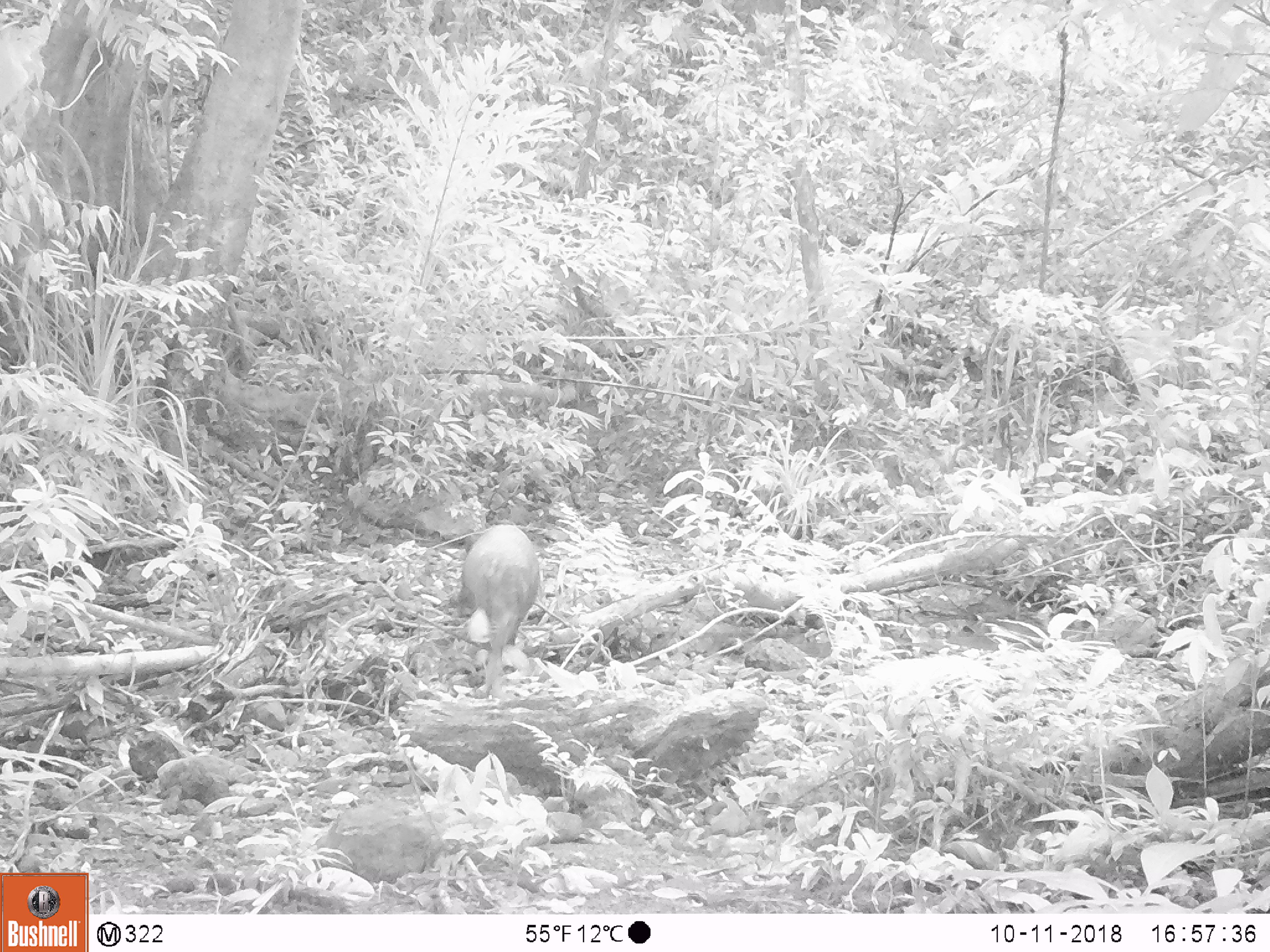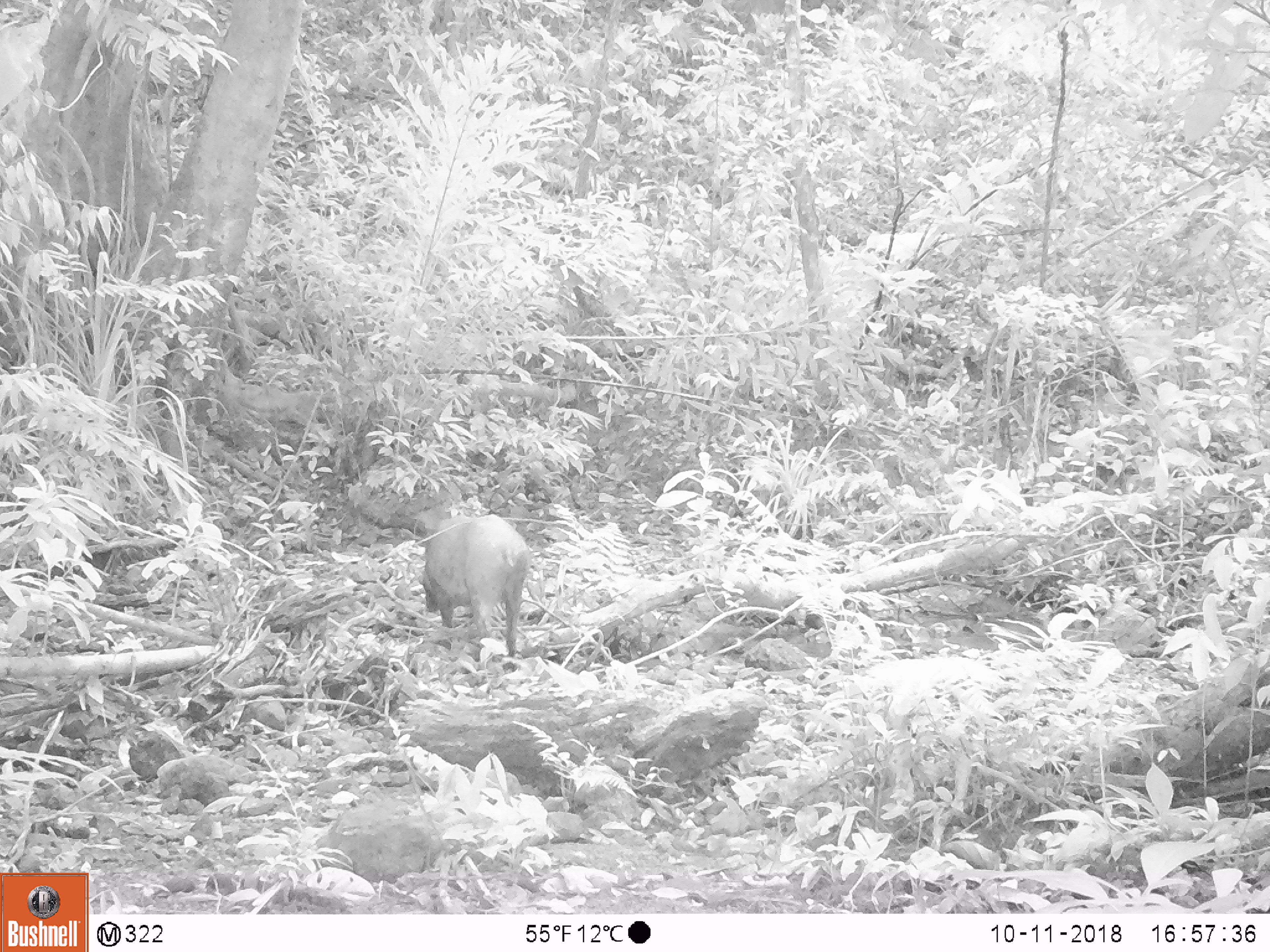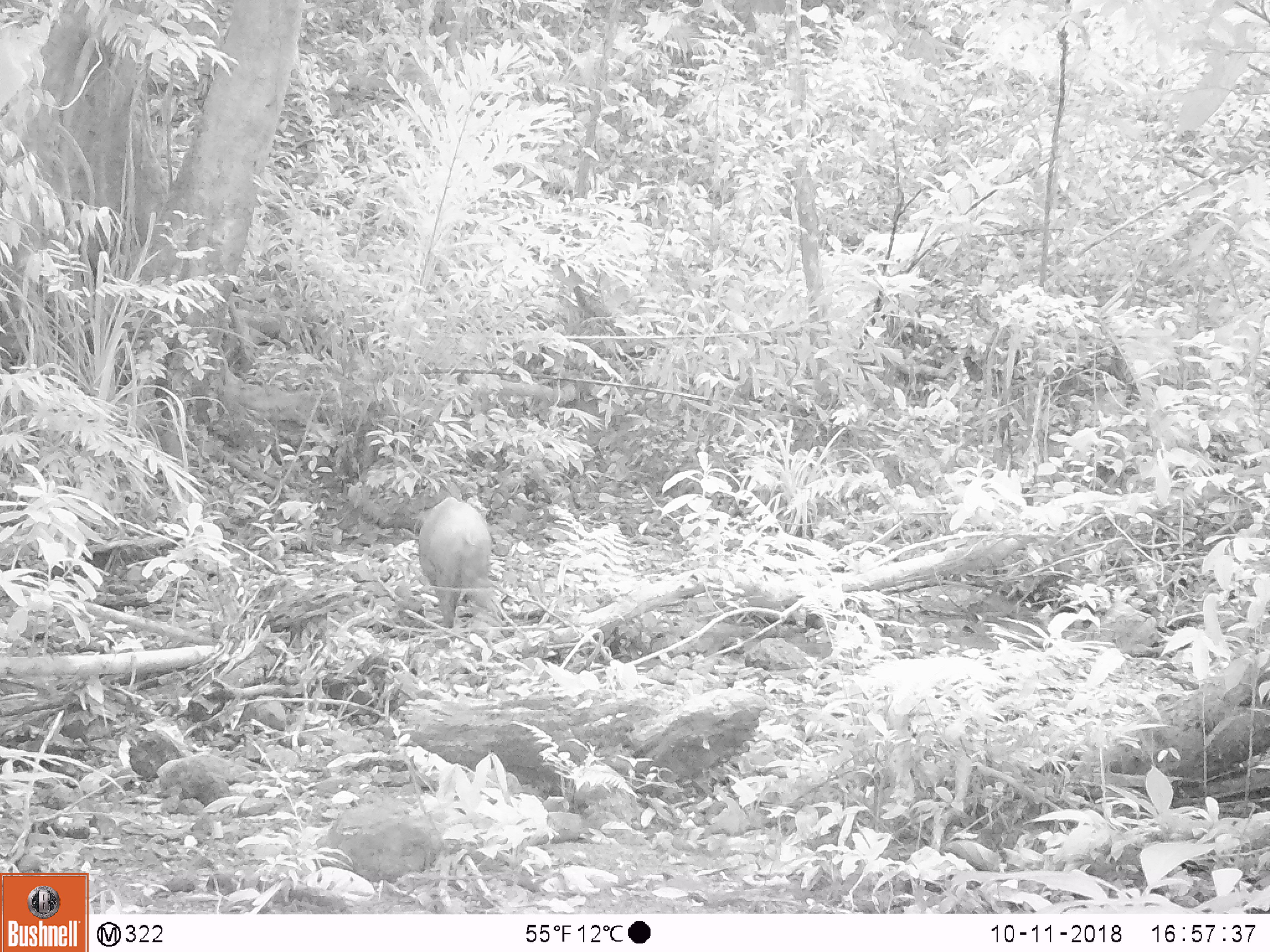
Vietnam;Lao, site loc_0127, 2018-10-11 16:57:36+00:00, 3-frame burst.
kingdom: Animalia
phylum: Chordata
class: Mammalia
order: Artiodactyla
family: Suidae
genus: Sus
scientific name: Sus scrofa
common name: eurasian wild pig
Eurasian wild pig (Sus scrofa). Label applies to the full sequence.